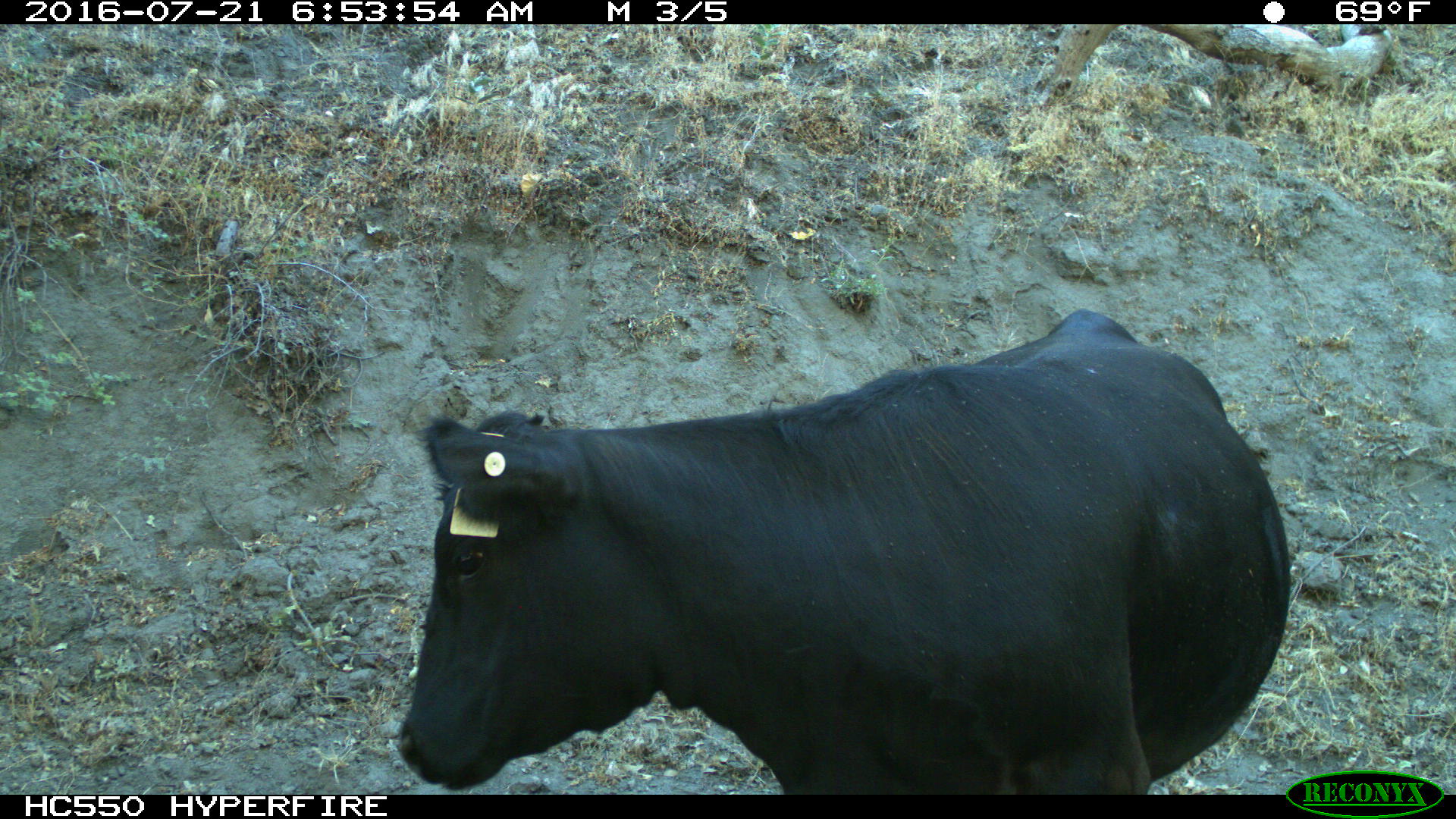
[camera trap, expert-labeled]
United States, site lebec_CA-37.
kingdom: Animalia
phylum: Chordata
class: Mammalia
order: Artiodactyla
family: Bovidae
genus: Bos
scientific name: Bos taurus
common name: domestic cow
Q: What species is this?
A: Bos taurus (domestic cow).